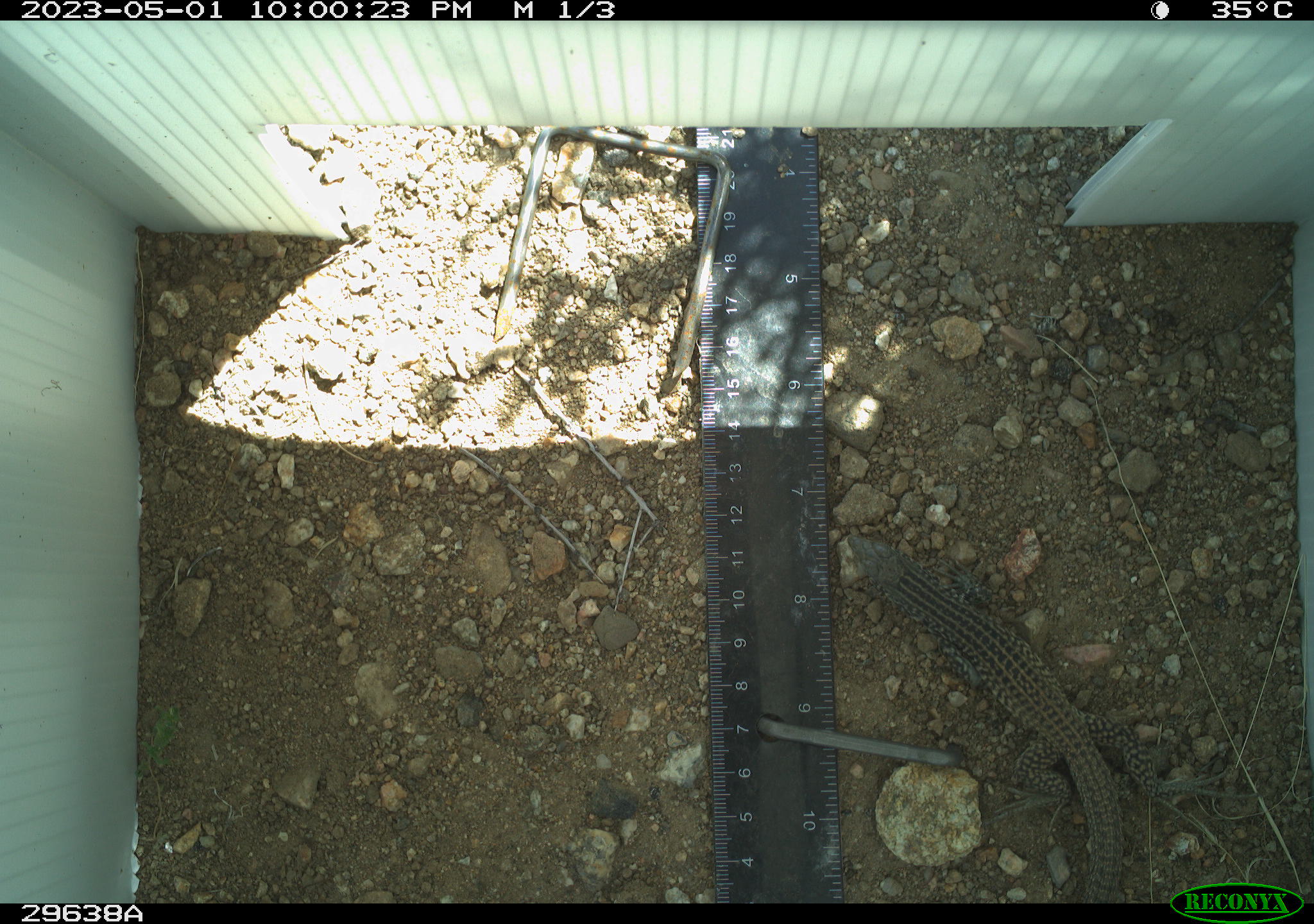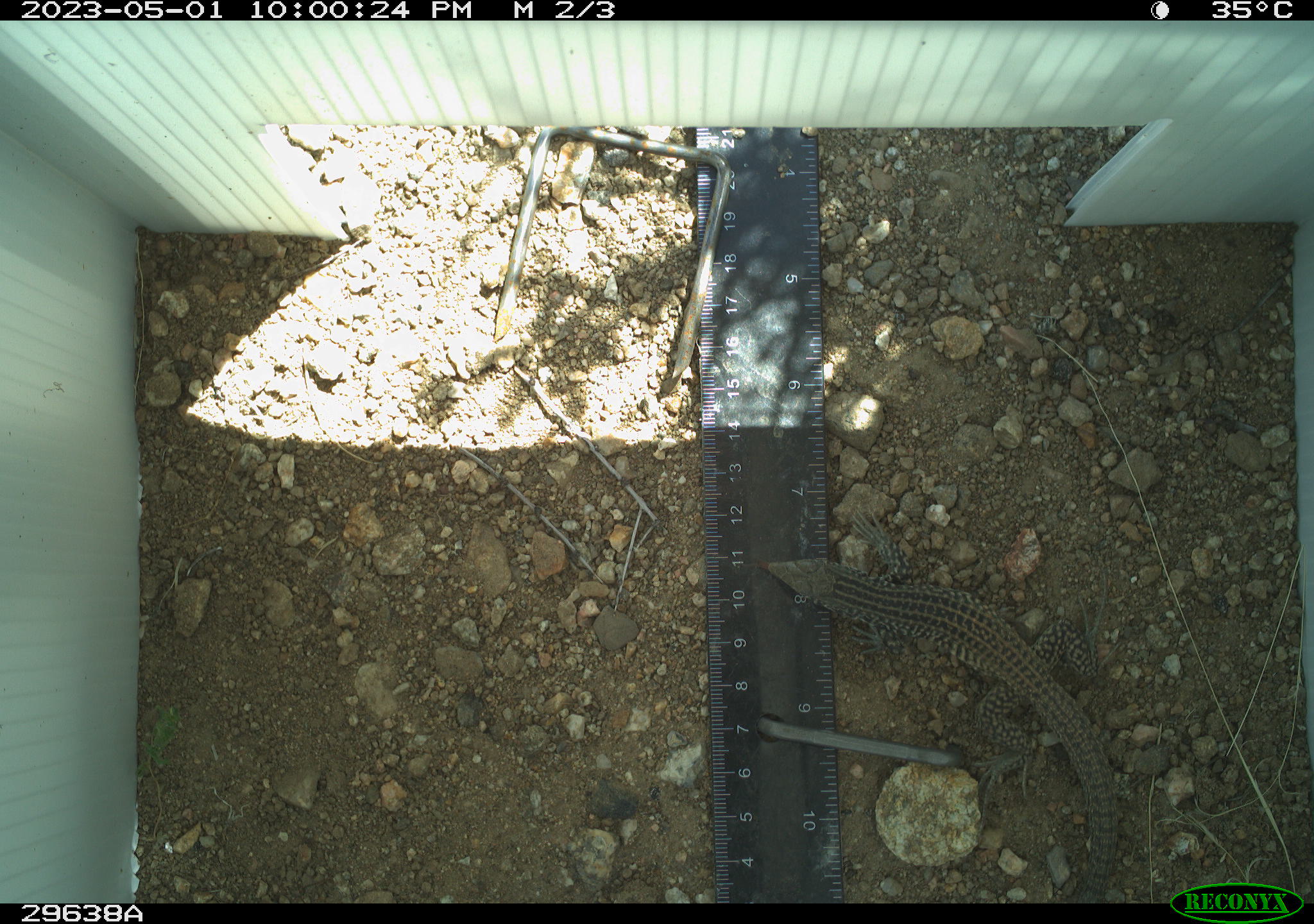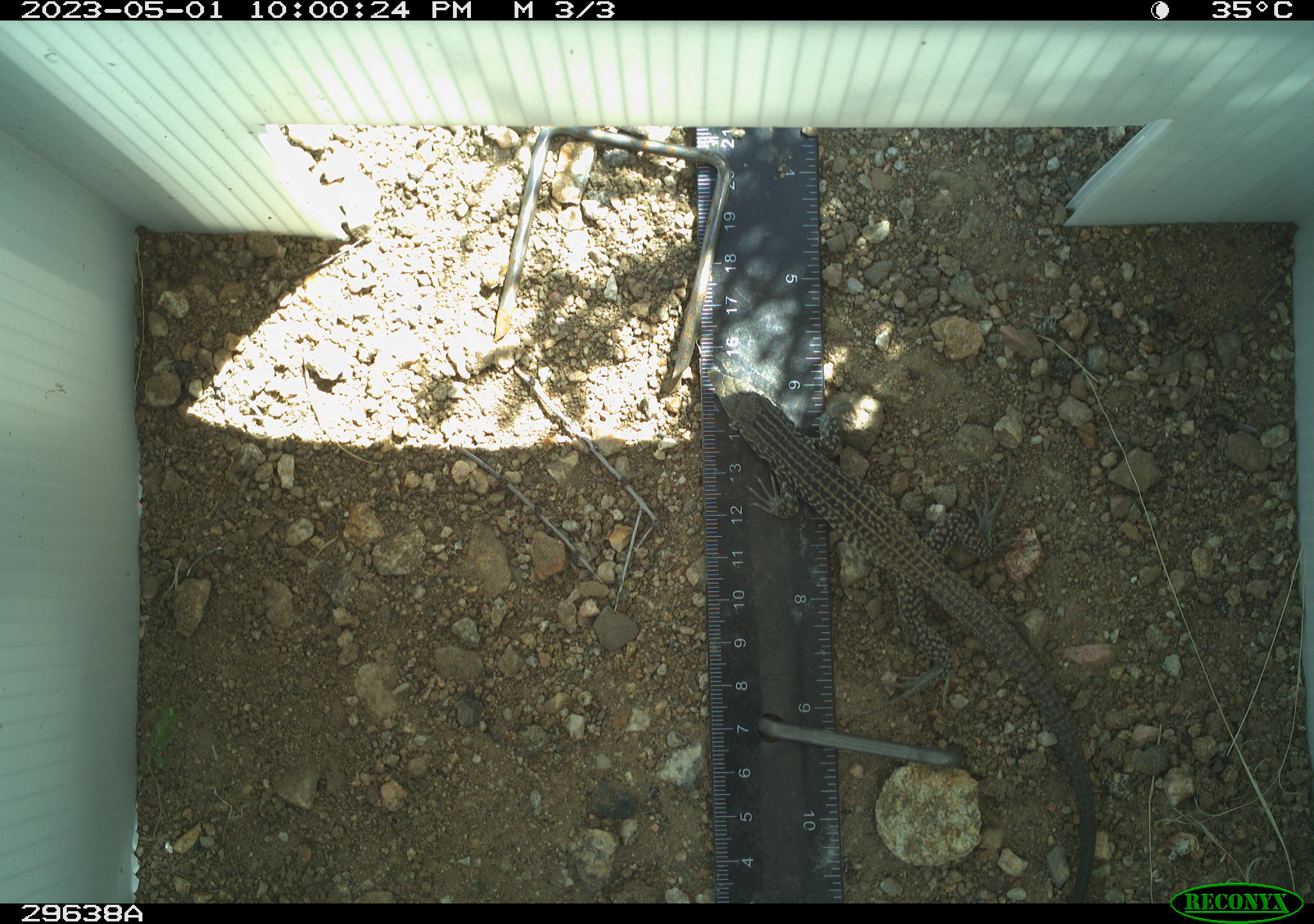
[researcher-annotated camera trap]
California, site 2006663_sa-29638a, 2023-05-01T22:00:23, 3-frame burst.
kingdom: Animalia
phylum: Chordata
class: Reptilia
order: Squamata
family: Teiidae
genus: Aspidoscelis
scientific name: Aspidoscelis tigris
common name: western whiptail